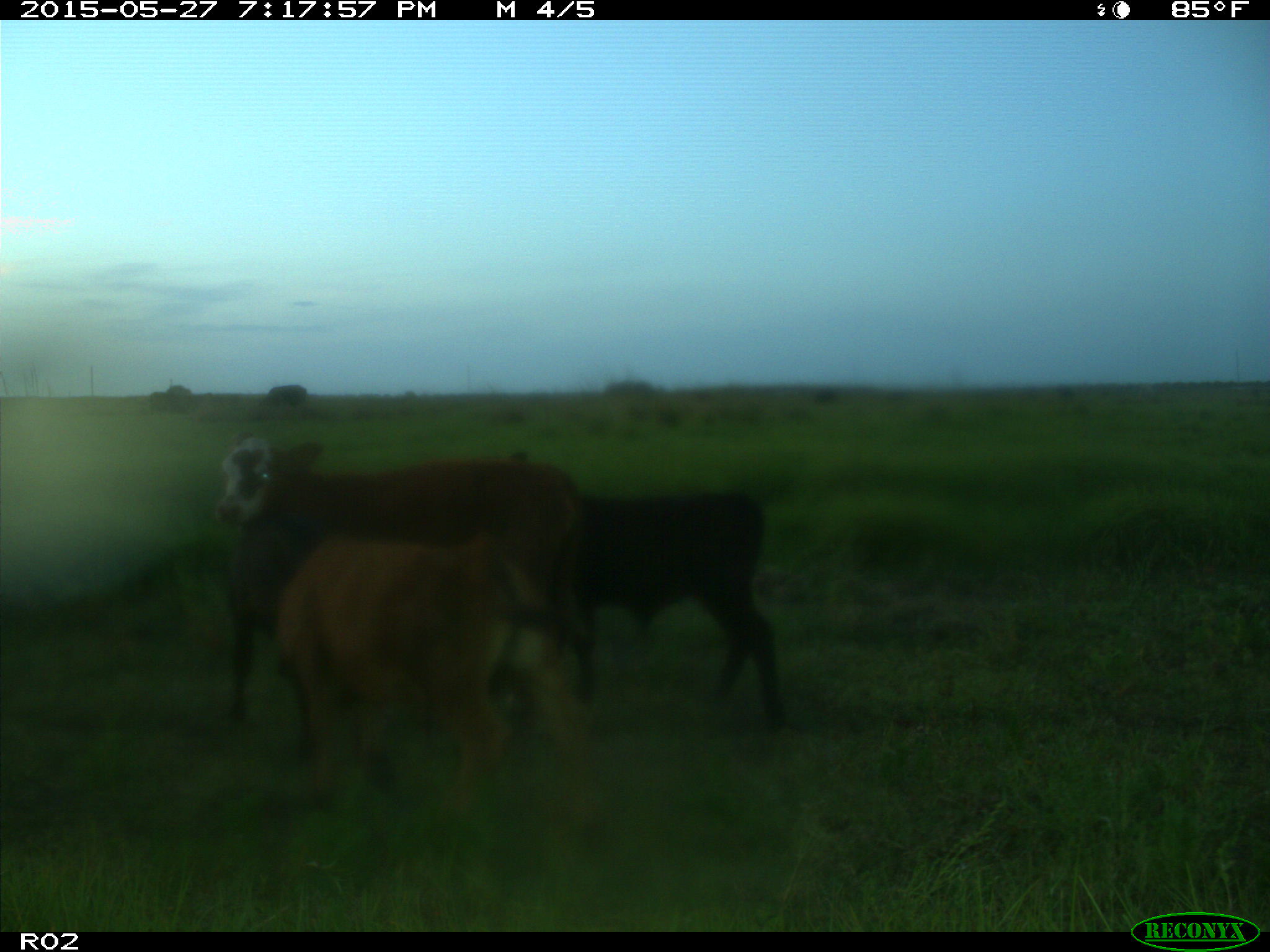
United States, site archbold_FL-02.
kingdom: Animalia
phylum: Chordata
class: Mammalia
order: Artiodactyla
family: Bovidae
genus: Bos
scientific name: Bos taurus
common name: domestic cow